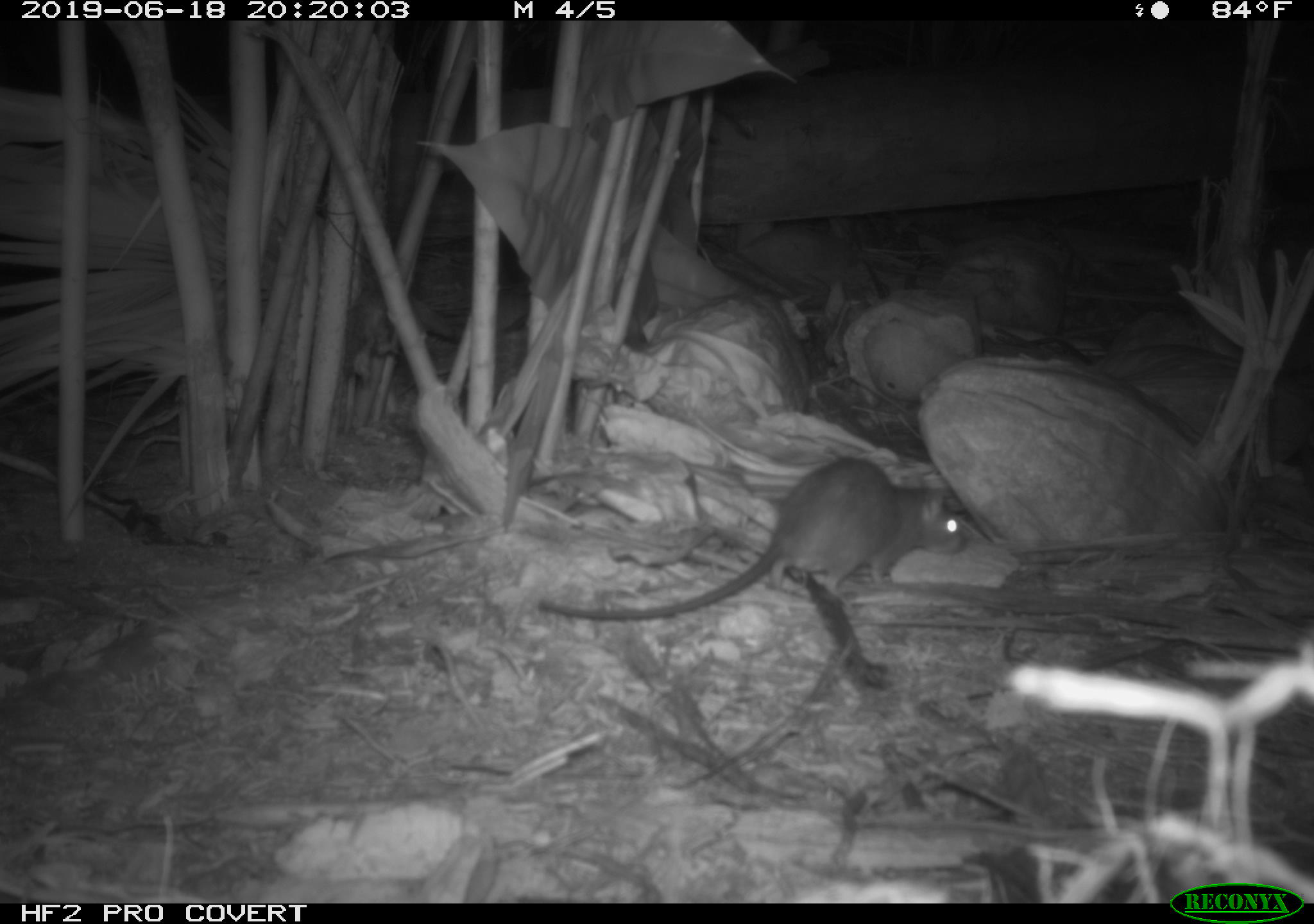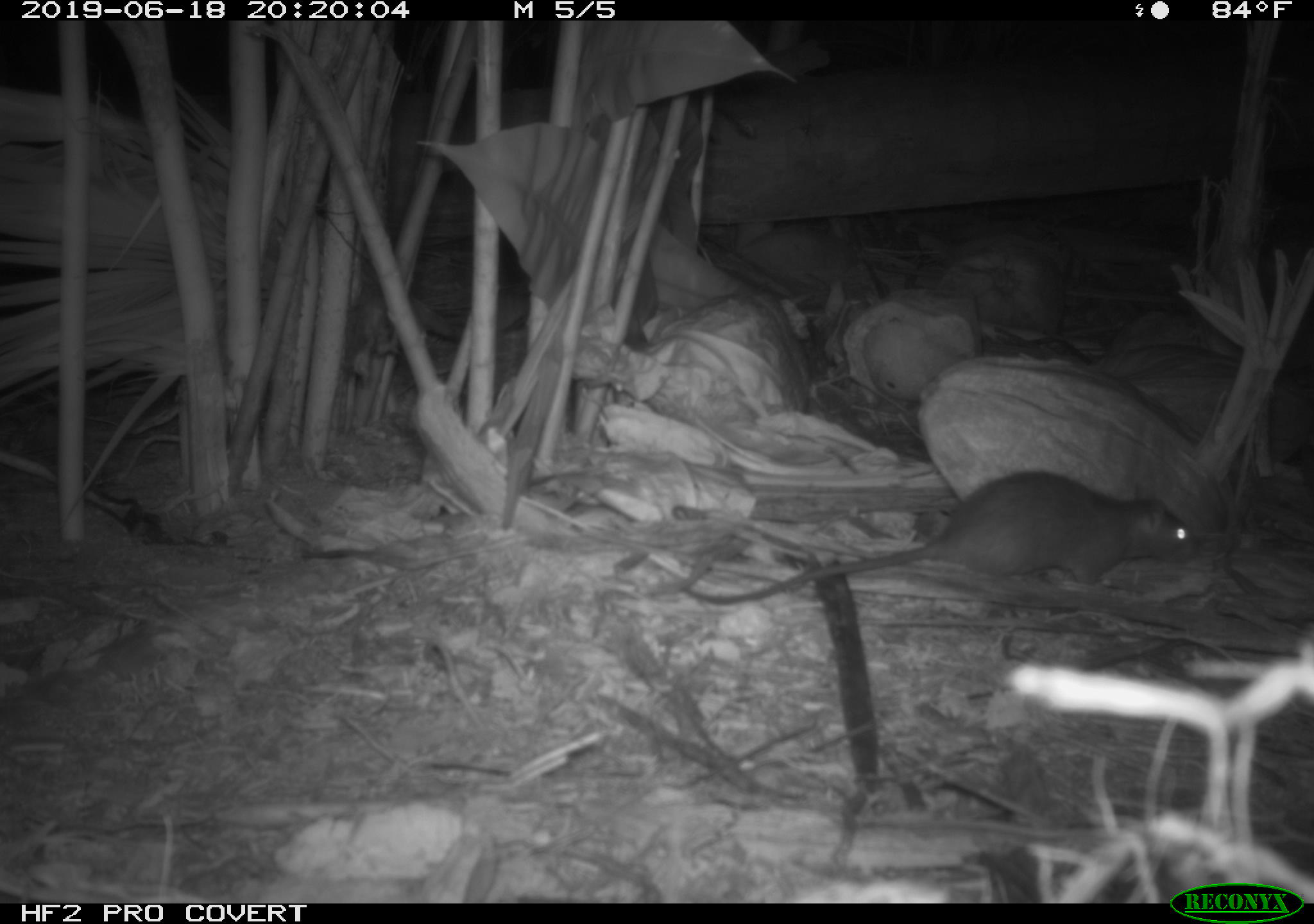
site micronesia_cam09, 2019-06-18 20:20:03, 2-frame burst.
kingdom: Animalia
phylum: Chordata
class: Mammalia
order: Rodentia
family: Muridae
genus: Rattus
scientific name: Rattus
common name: rat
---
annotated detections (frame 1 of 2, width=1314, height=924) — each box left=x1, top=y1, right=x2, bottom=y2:
rat: left=525, top=456, right=975, bottom=688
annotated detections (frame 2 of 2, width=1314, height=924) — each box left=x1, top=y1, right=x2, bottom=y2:
rat: left=671, top=469, right=1205, bottom=604